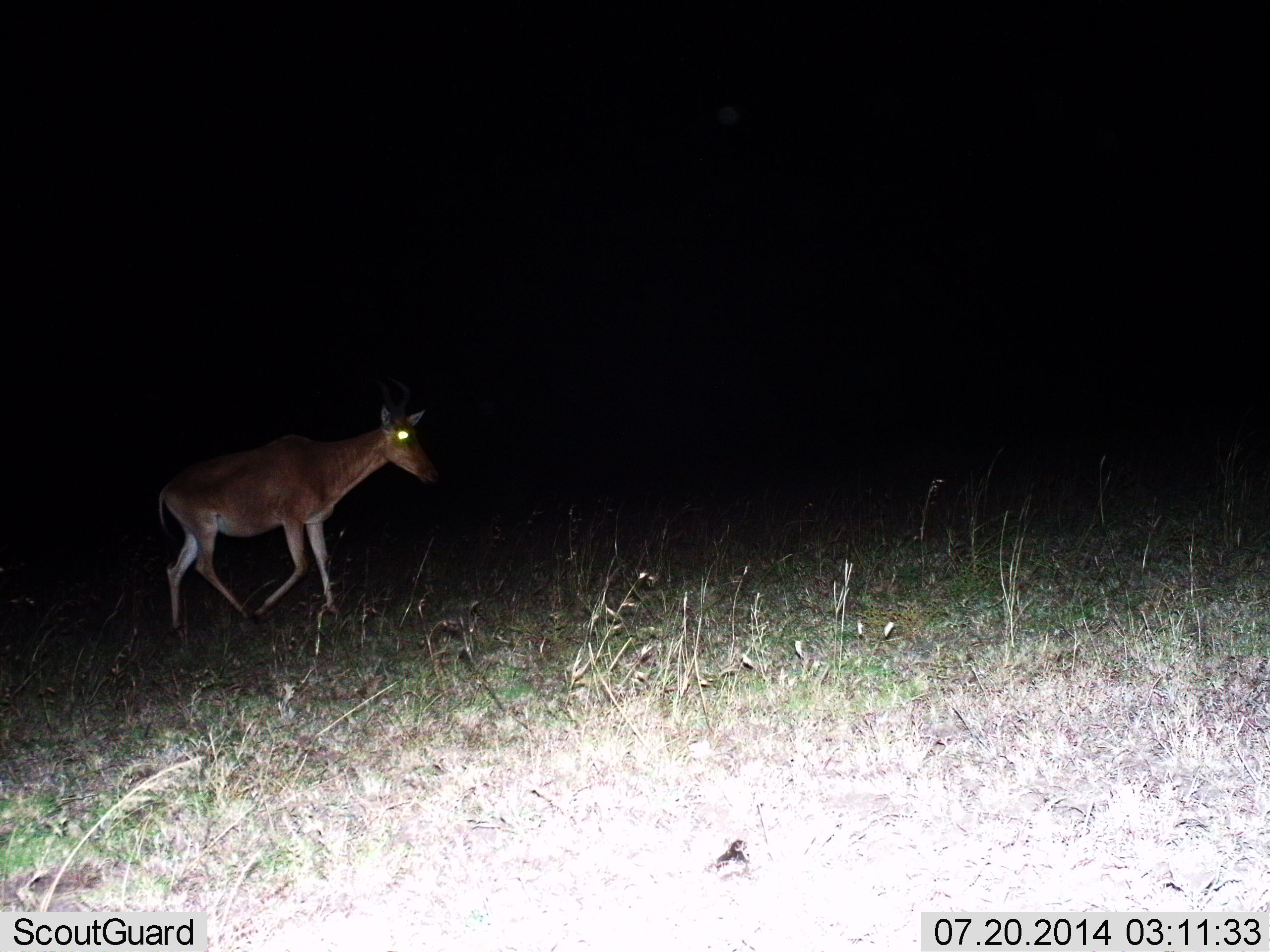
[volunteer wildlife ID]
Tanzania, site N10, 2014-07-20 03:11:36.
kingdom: Animalia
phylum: Chordata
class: Mammalia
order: Artiodactyla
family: Bovidae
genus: Alcelaphus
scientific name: Alcelaphus buselaphus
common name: hartebeest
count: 1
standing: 9%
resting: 0%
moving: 91%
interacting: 0%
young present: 0%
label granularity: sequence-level